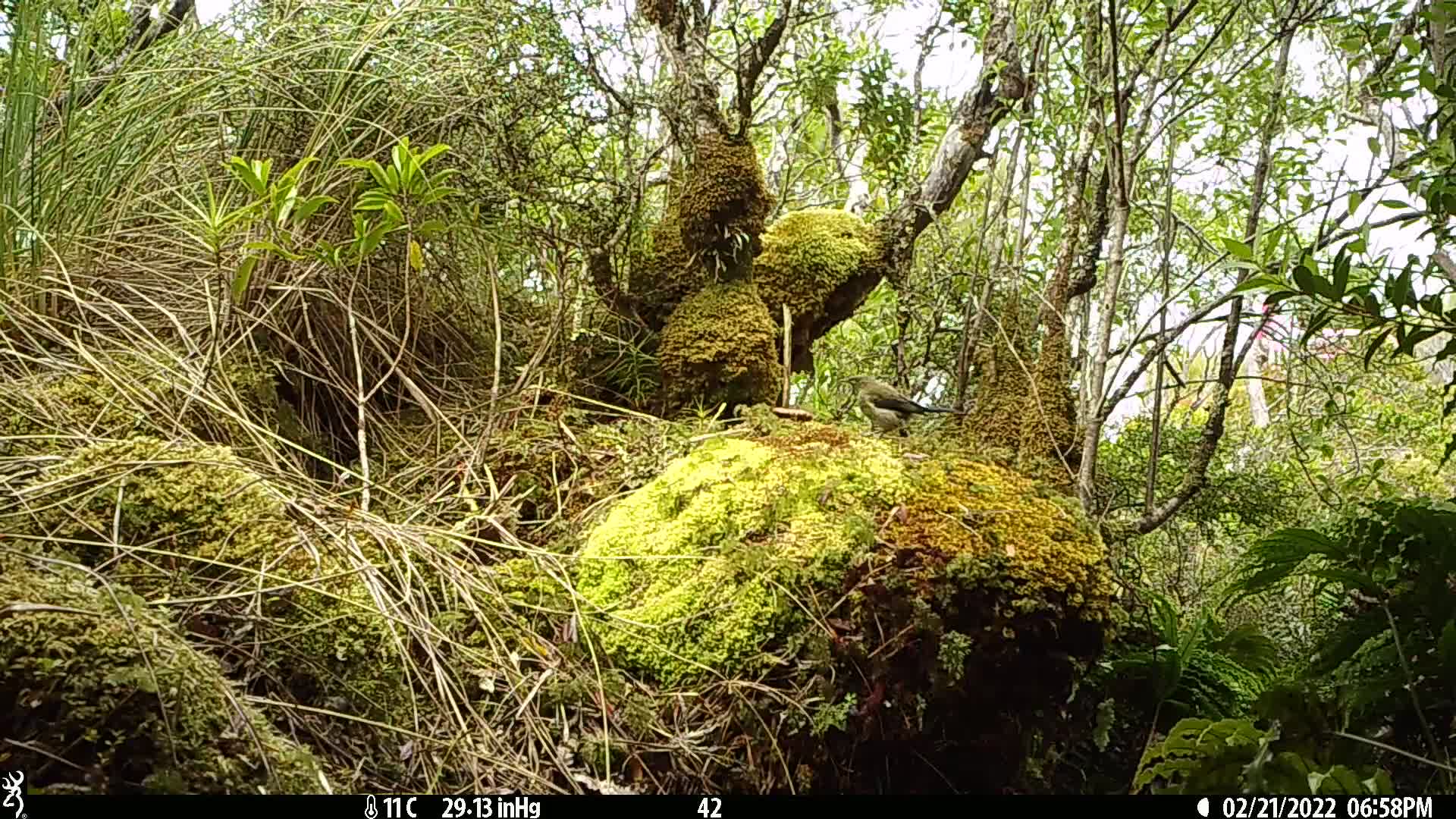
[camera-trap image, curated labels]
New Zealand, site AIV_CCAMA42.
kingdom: Animalia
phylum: Chordata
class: Aves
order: Passeriformes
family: Meliphagidae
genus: Anthornis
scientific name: Anthornis melanura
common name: new zealand bellbird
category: bellbird